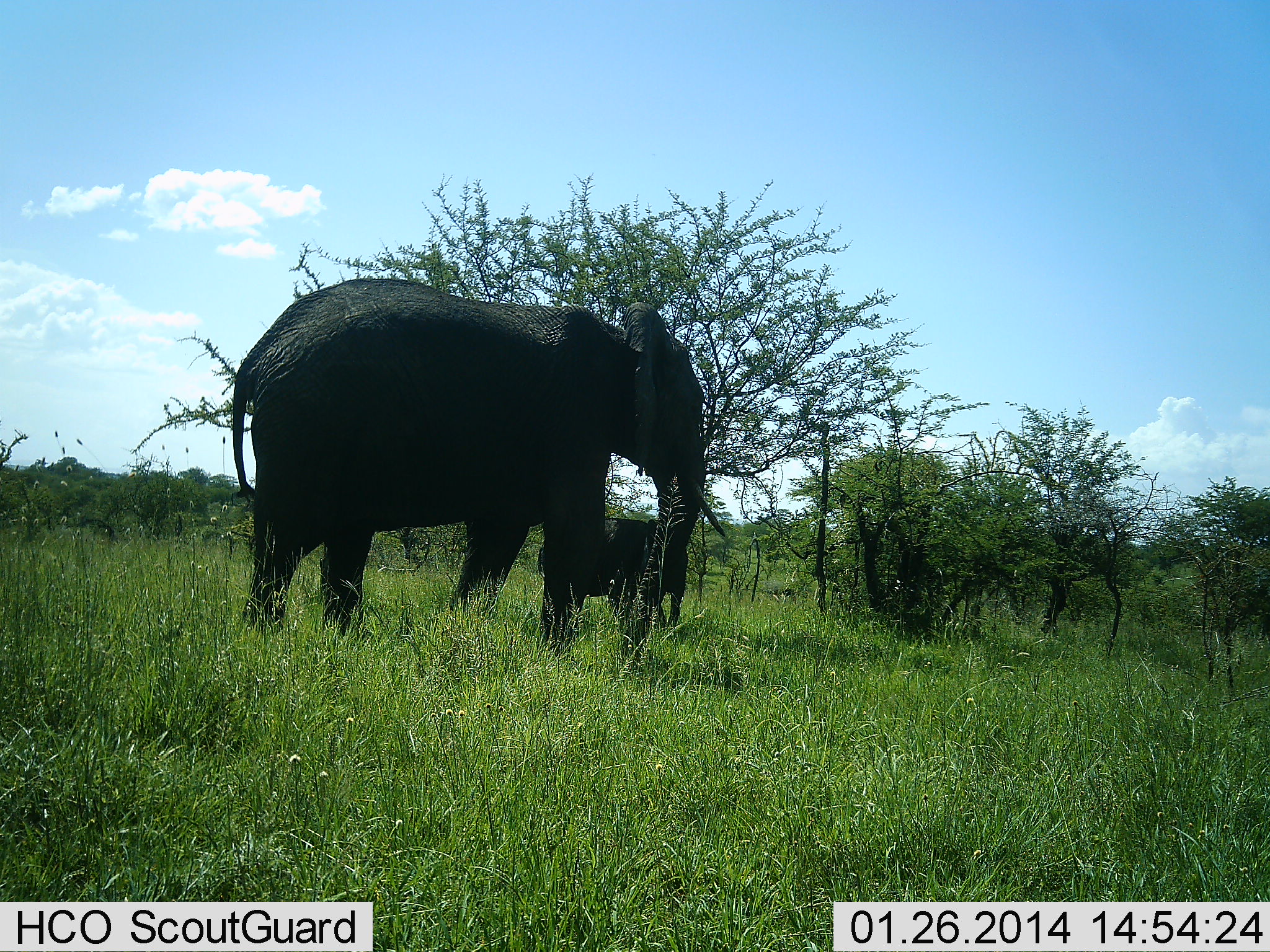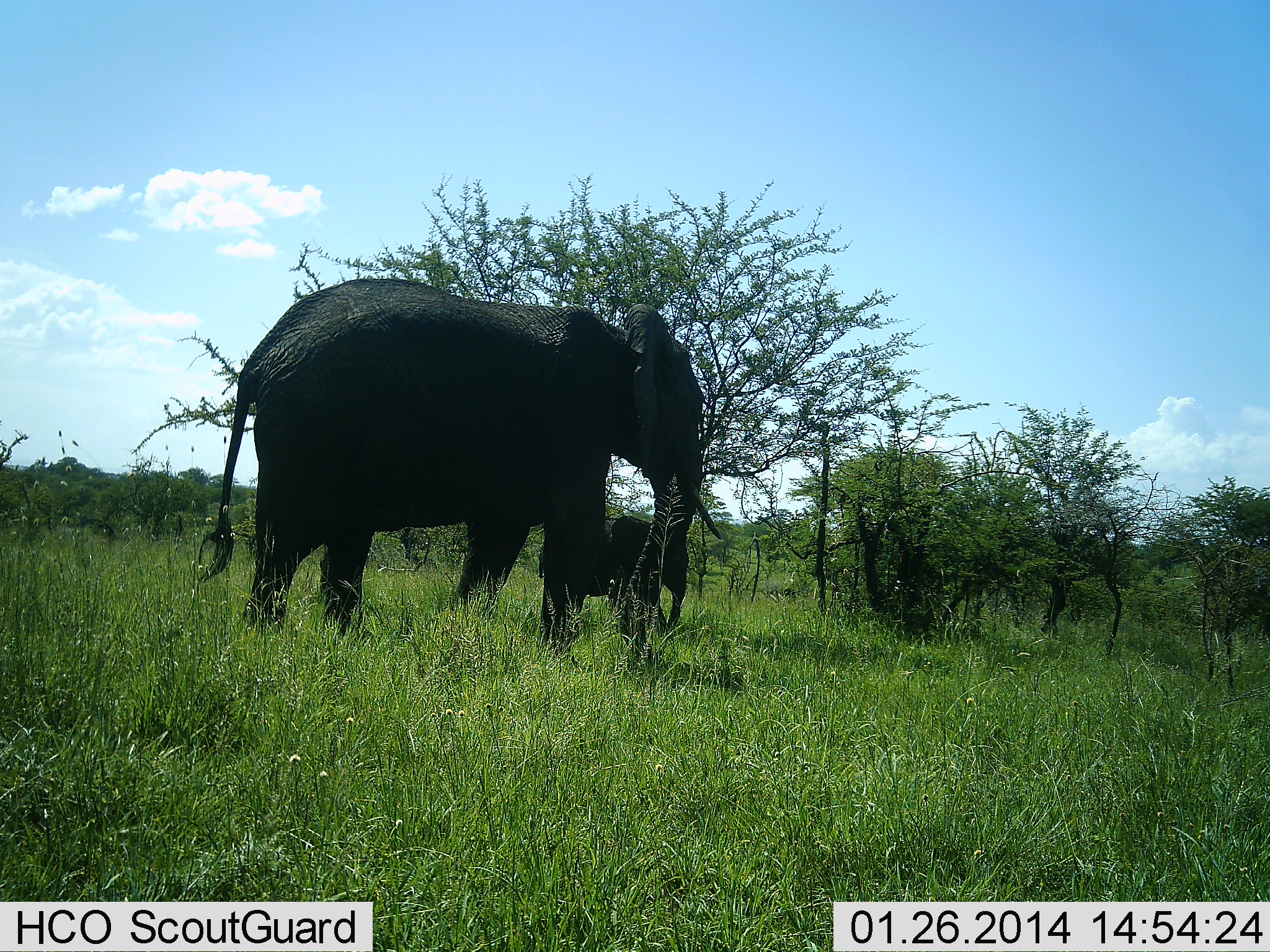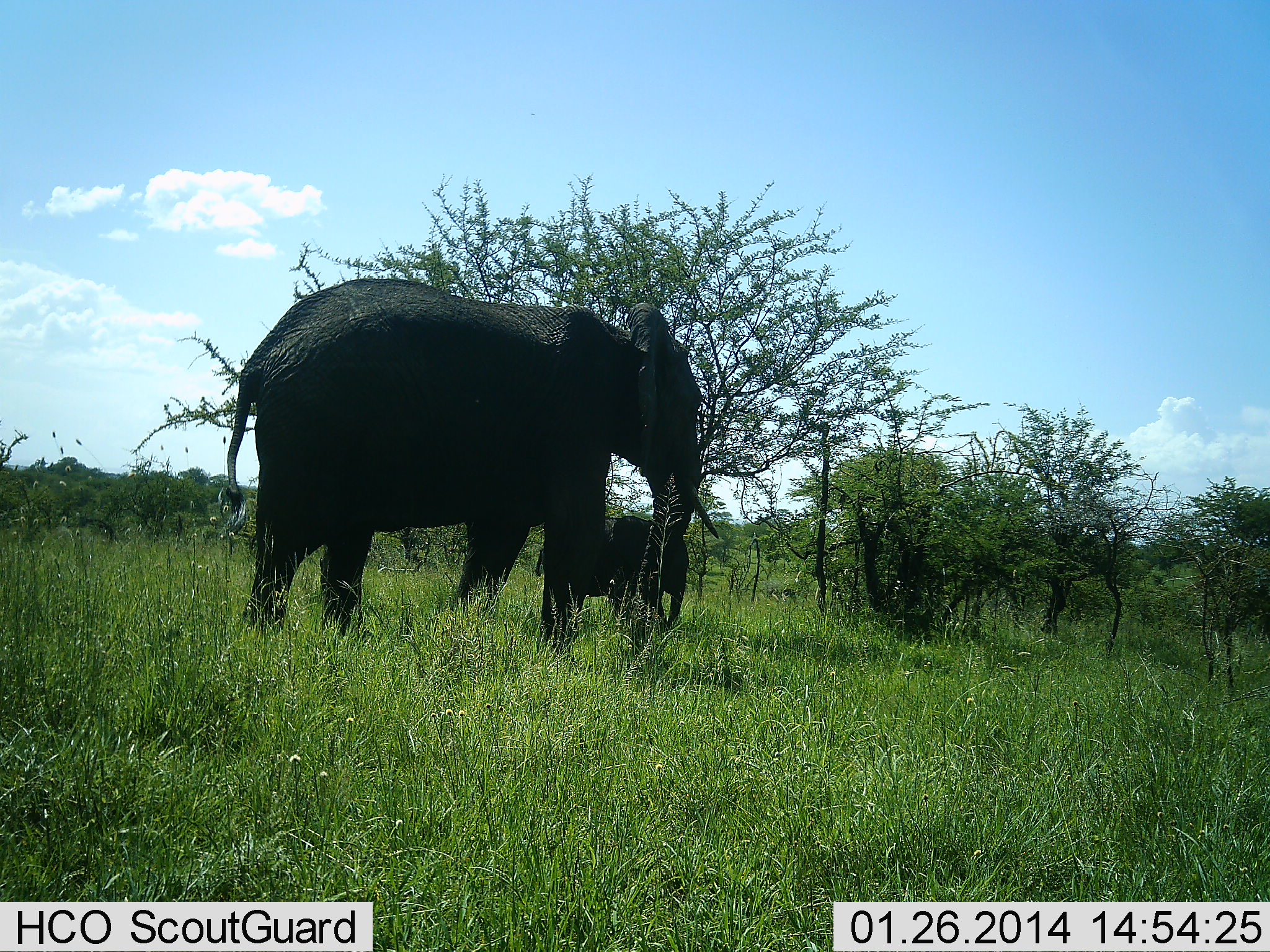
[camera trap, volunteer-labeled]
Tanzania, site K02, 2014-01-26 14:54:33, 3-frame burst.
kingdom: Animalia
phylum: Chordata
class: Mammalia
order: Proboscidea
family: Elephantidae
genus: Loxodonta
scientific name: Loxodonta africana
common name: african bush elephant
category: elephant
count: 2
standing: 80%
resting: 0%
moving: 10%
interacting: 10%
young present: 90%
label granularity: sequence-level